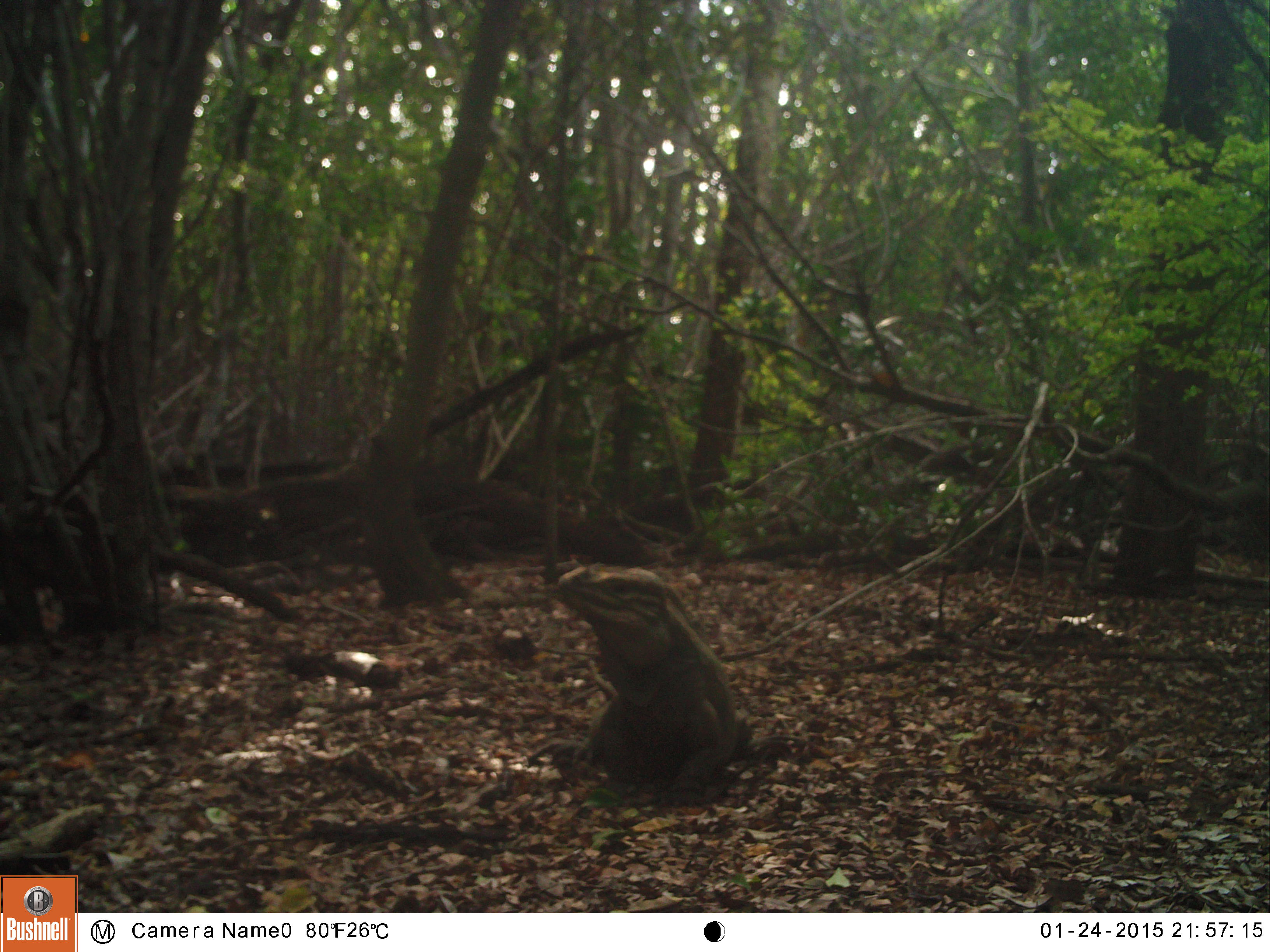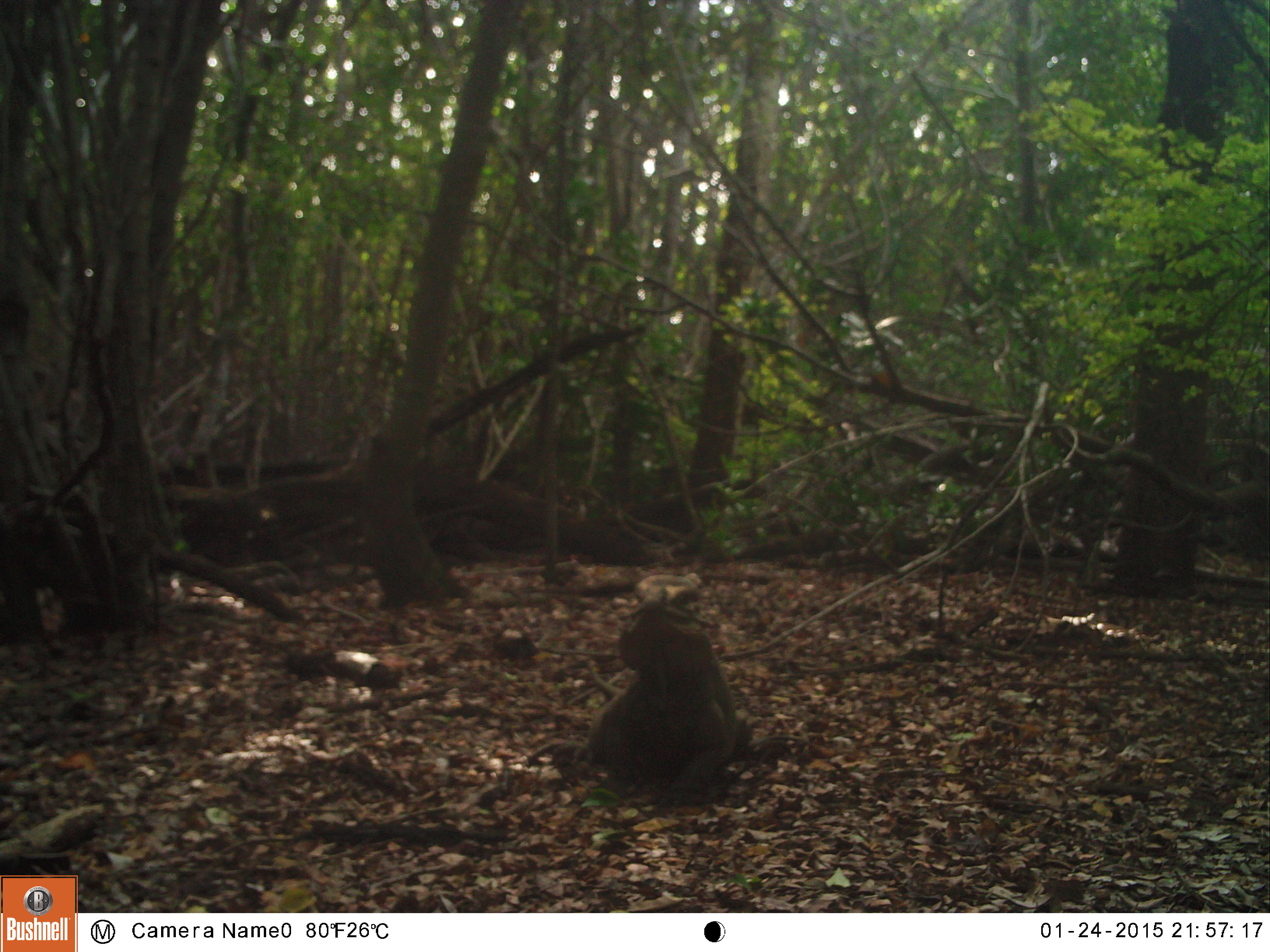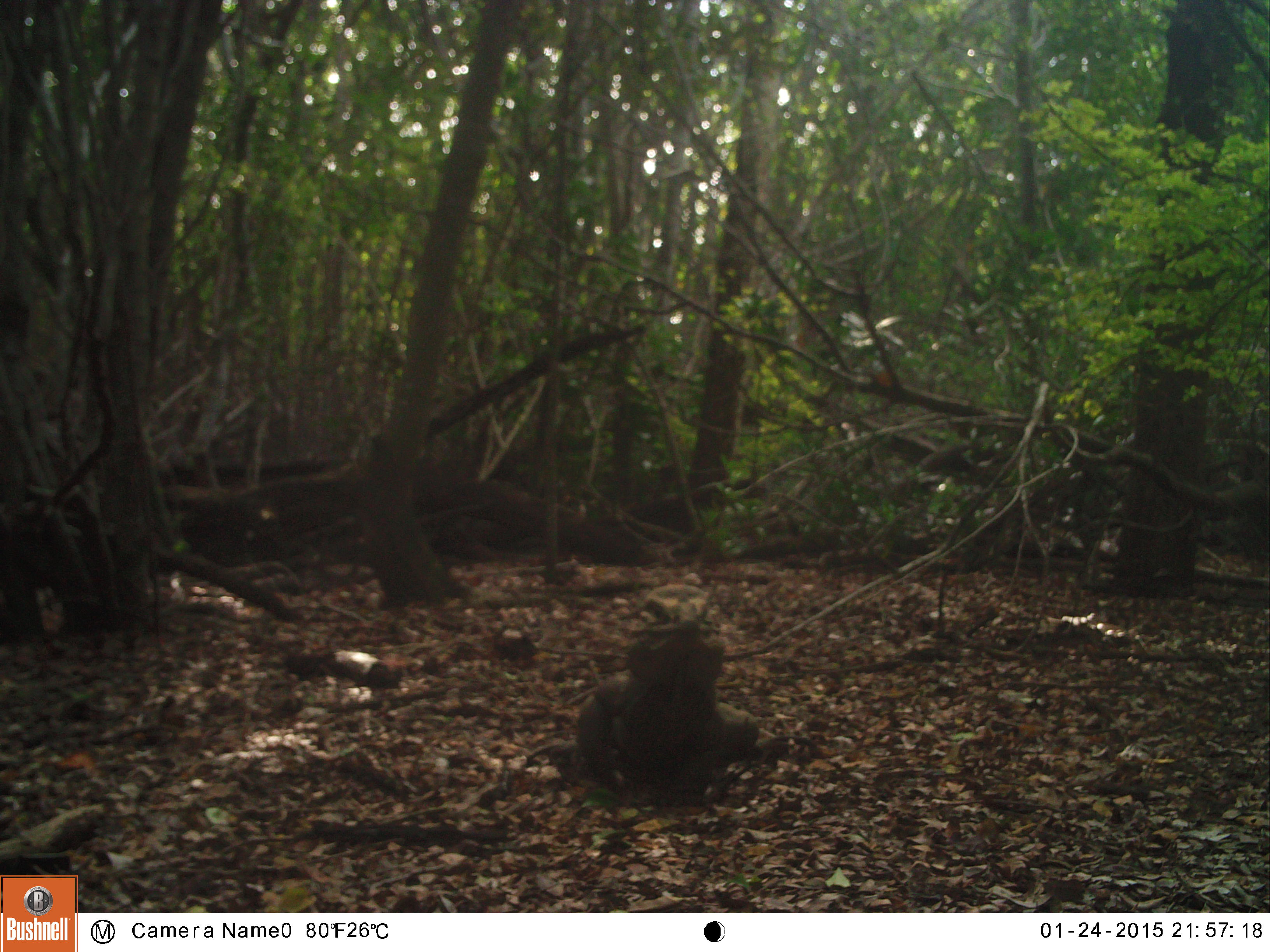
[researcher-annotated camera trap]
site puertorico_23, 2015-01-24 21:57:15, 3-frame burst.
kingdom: Animalia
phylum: Chordata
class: Reptilia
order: Squamata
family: Iguanidae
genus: Iguana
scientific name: Iguana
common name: typical iguanas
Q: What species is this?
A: Iguana (typical iguanas).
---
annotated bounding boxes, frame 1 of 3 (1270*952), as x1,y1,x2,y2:
iguana: 542,562,744,804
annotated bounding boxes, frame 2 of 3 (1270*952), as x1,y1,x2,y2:
iguana: 580,577,753,808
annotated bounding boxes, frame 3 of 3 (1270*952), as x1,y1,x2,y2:
iguana: 567,579,765,807